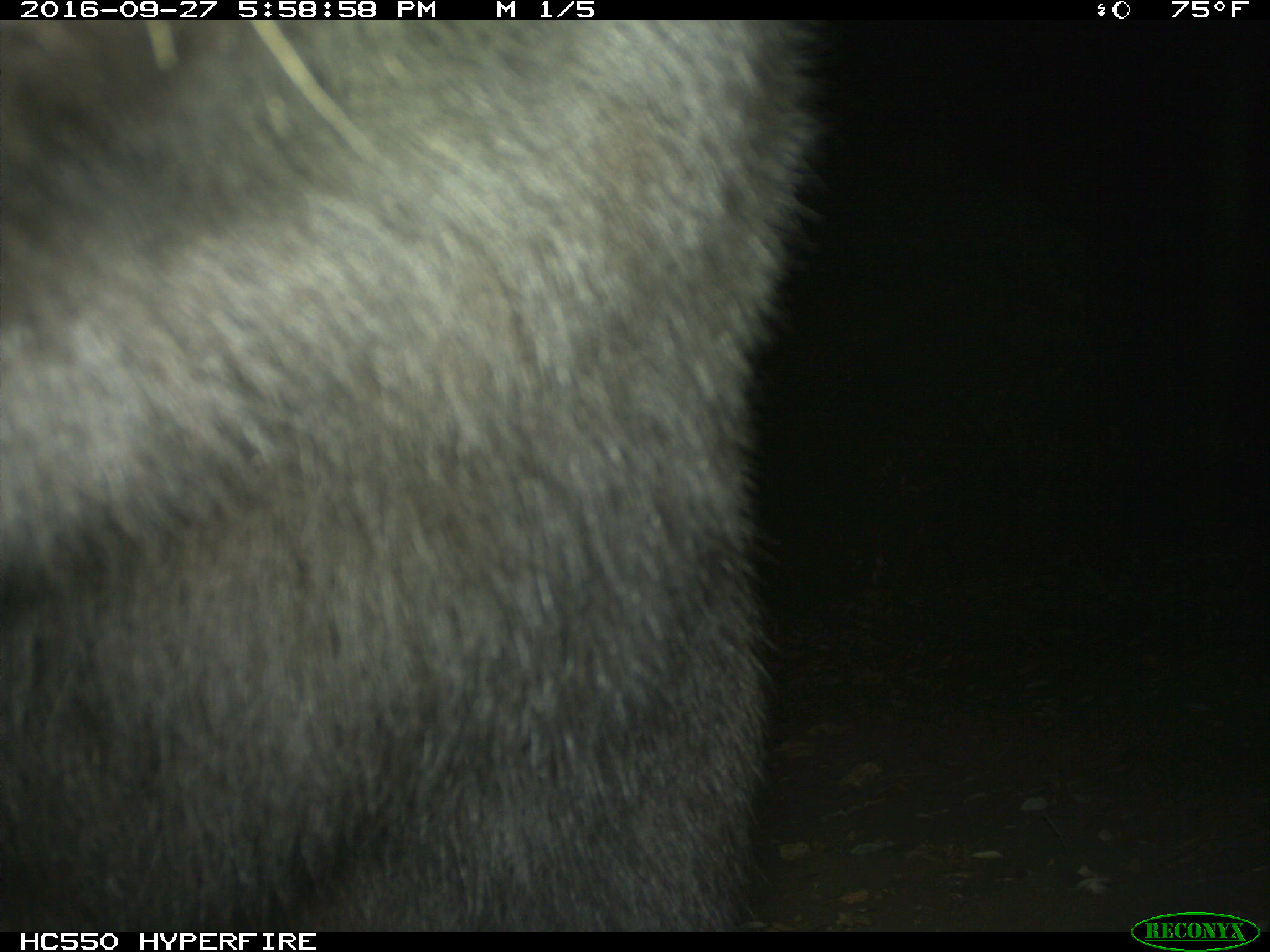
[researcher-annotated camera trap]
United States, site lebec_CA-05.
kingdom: Animalia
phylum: Chordata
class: Mammalia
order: Carnivora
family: Ursidae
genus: Ursus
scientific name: Ursus americanus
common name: american black bear